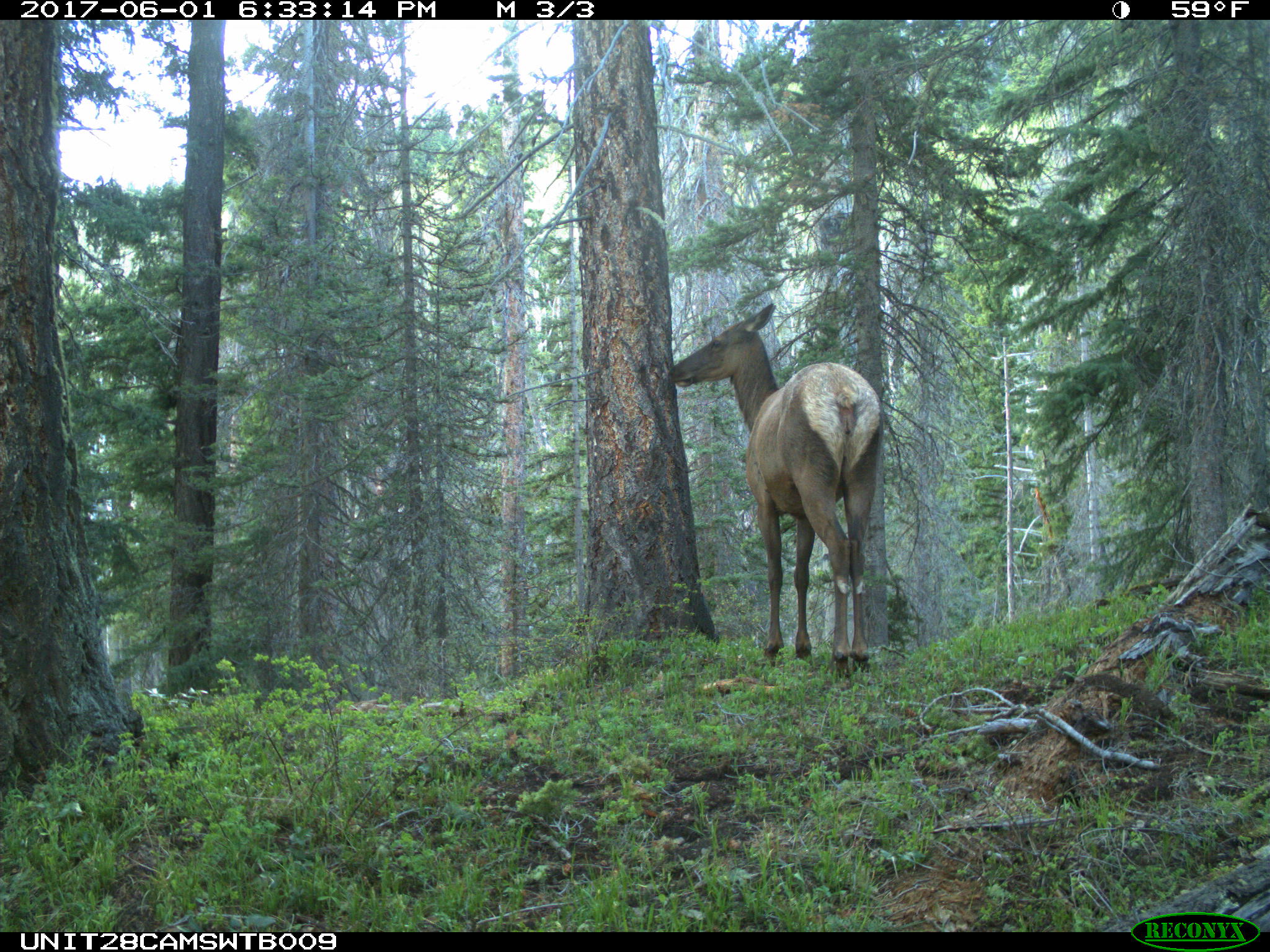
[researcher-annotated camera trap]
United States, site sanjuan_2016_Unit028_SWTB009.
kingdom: Animalia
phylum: Chordata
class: Mammalia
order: Artiodactyla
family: Cervidae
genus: Cervus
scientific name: Cervus elaphus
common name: red deer